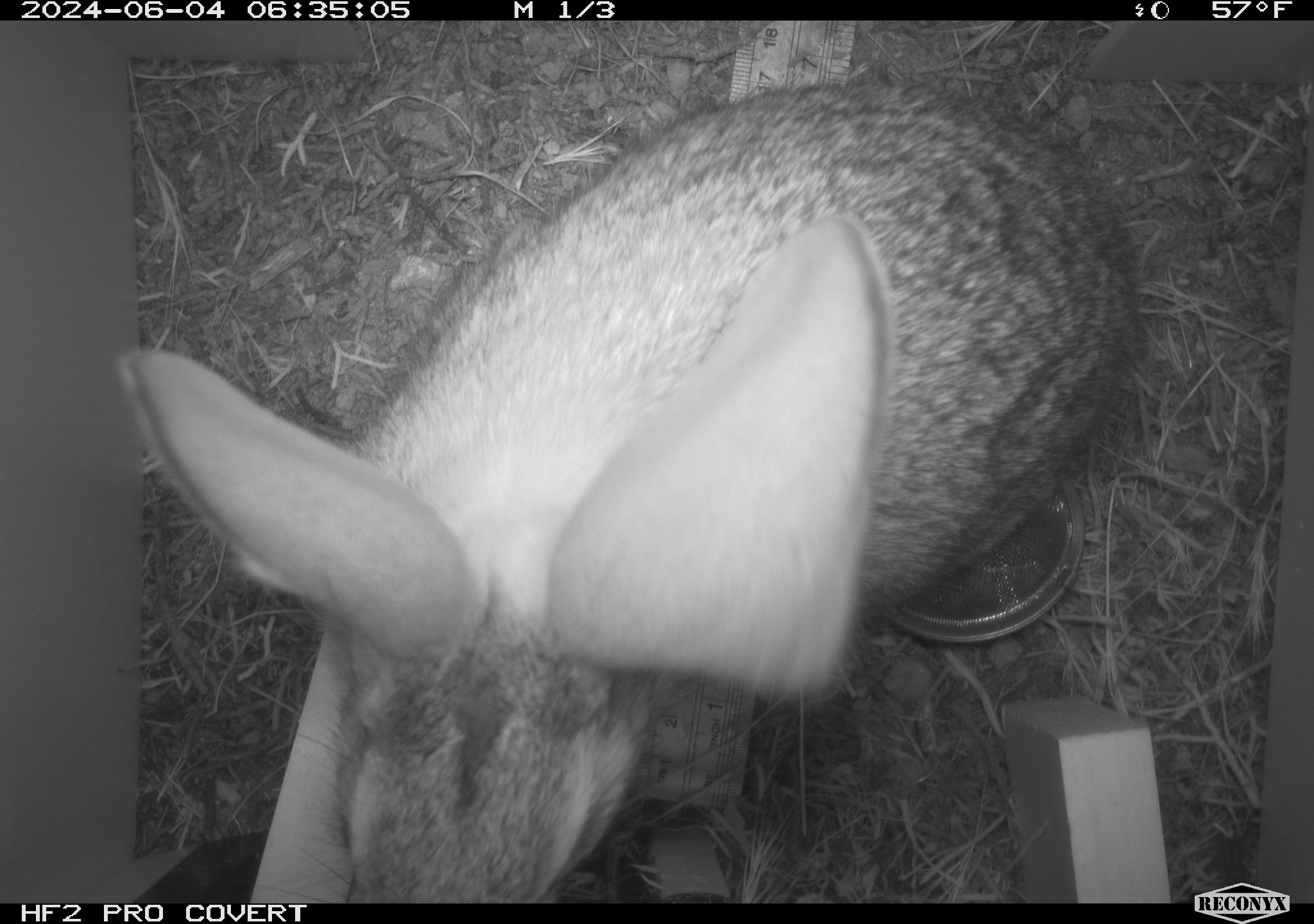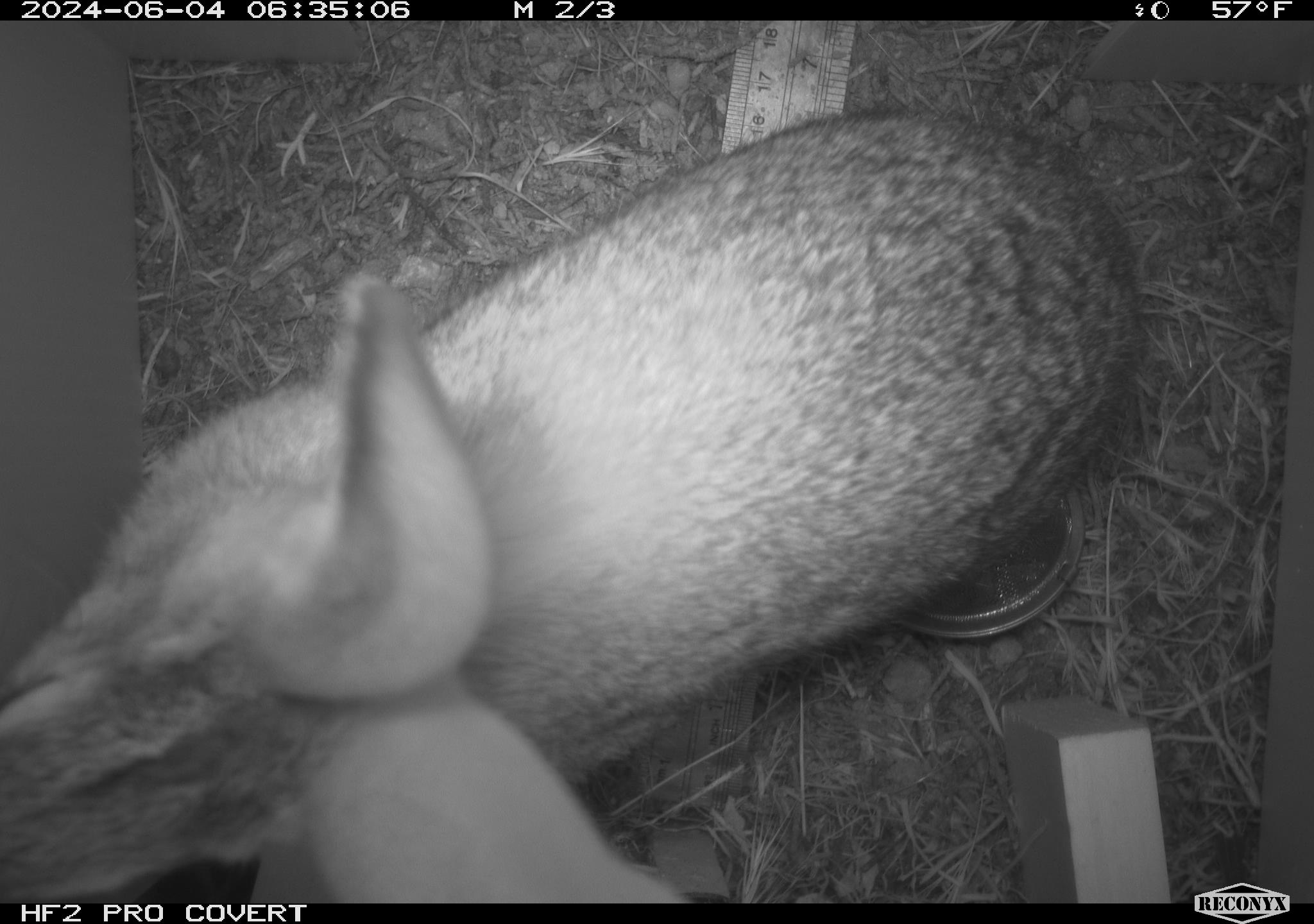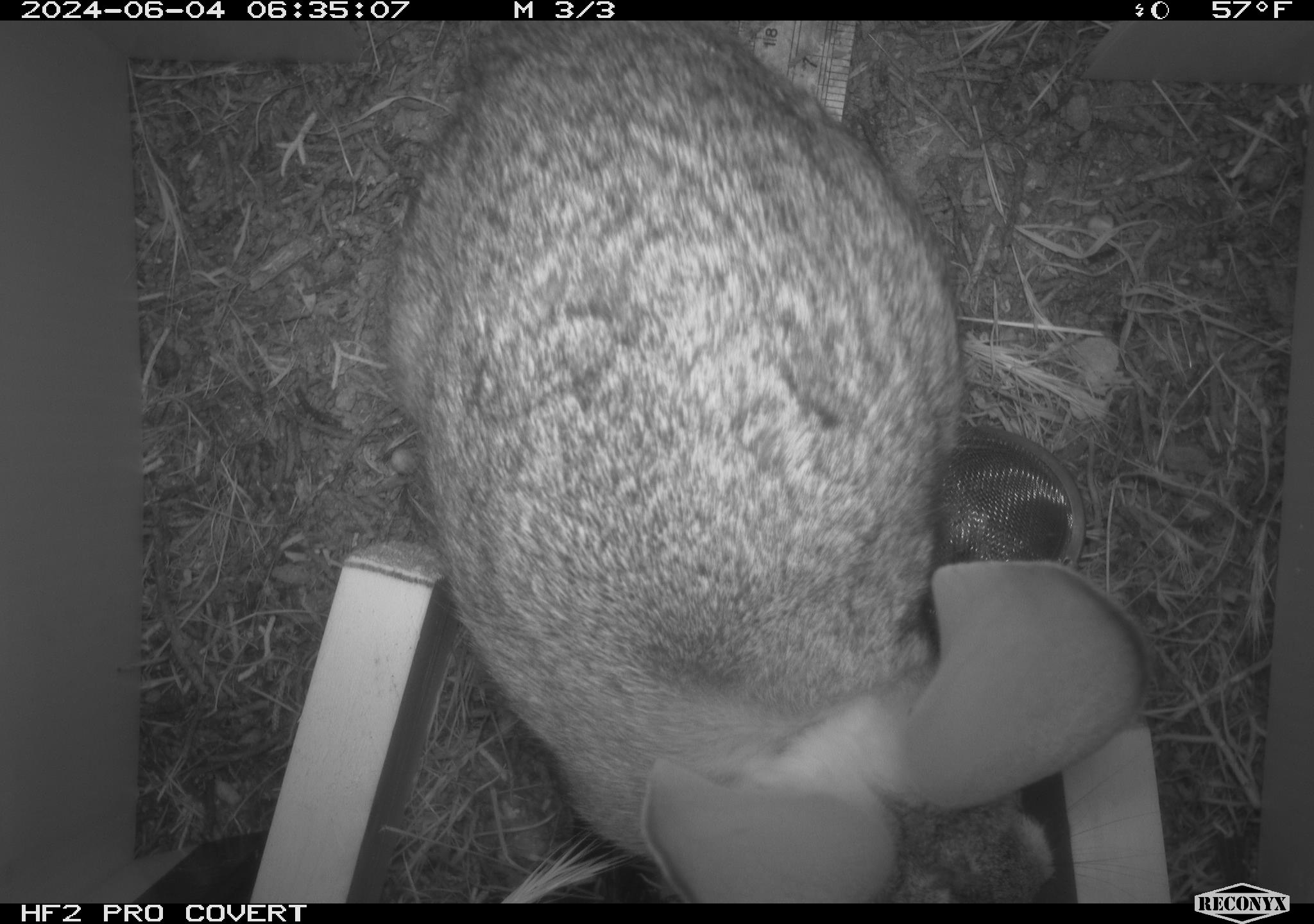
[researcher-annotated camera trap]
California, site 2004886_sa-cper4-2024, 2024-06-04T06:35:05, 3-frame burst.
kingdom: Animalia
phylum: Chordata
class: Mammalia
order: Lagomorpha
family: Leporidae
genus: Lepus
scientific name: Lepus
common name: hares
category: lepus species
Lepus species (hares) (Lepus).